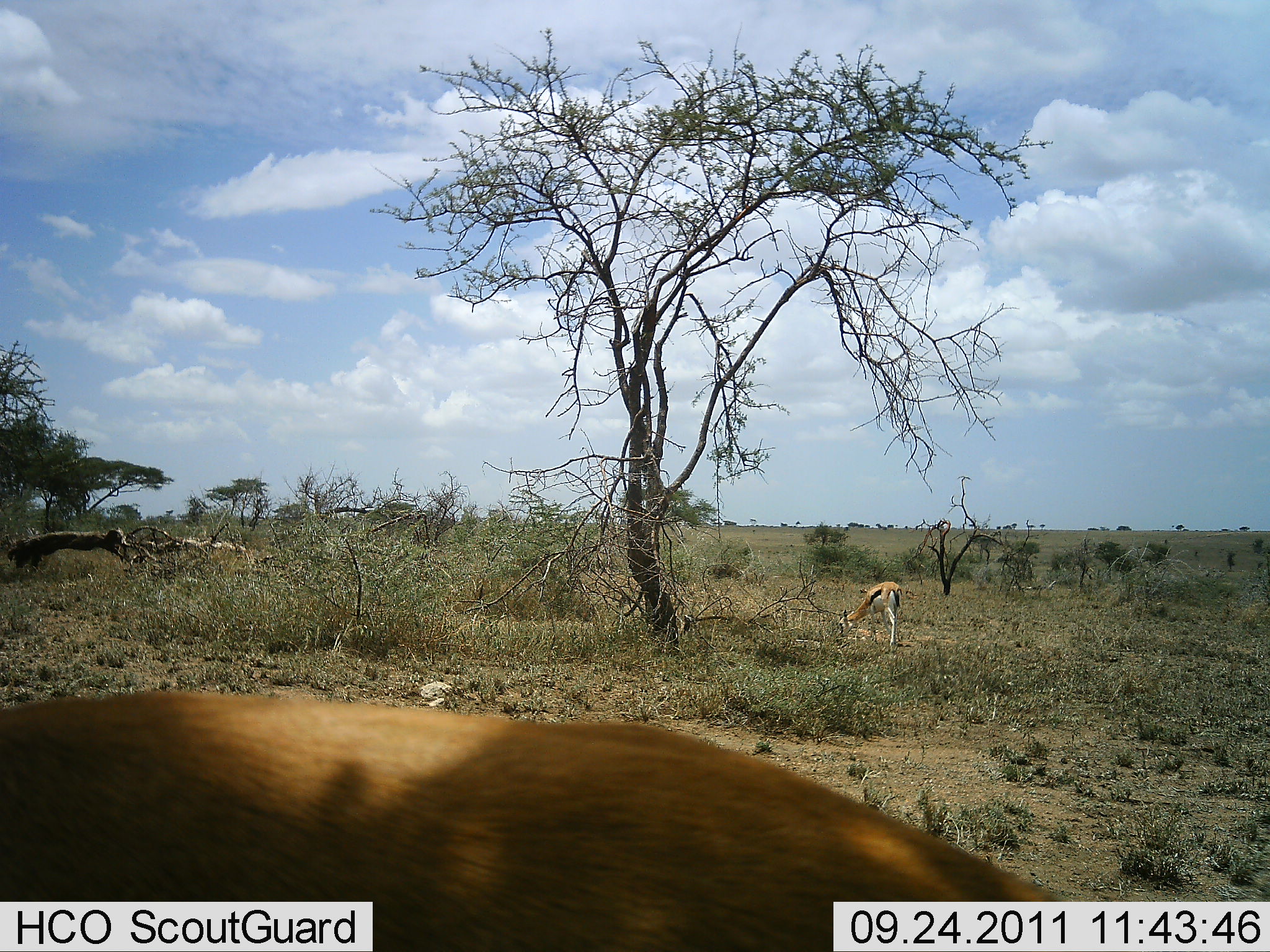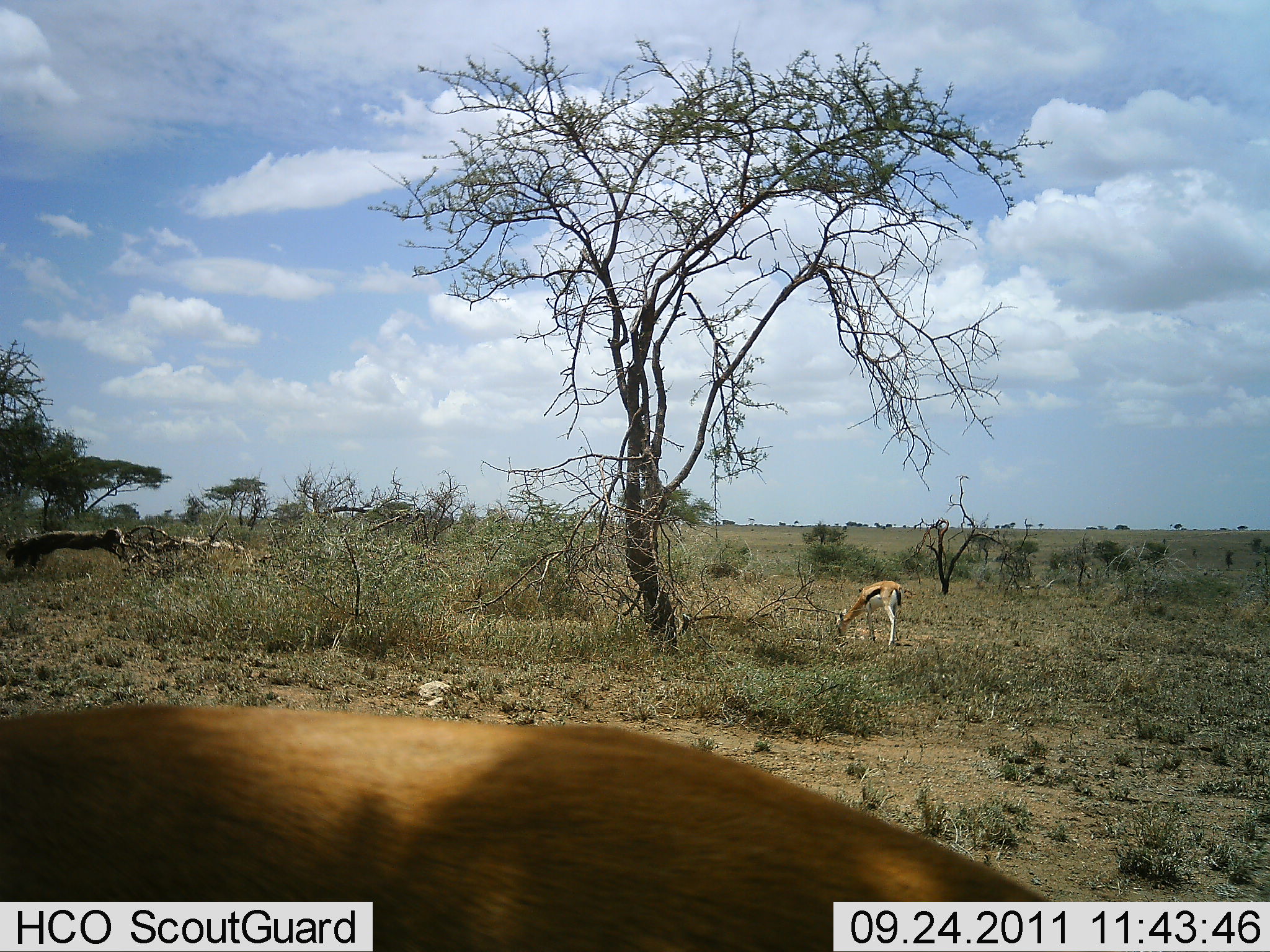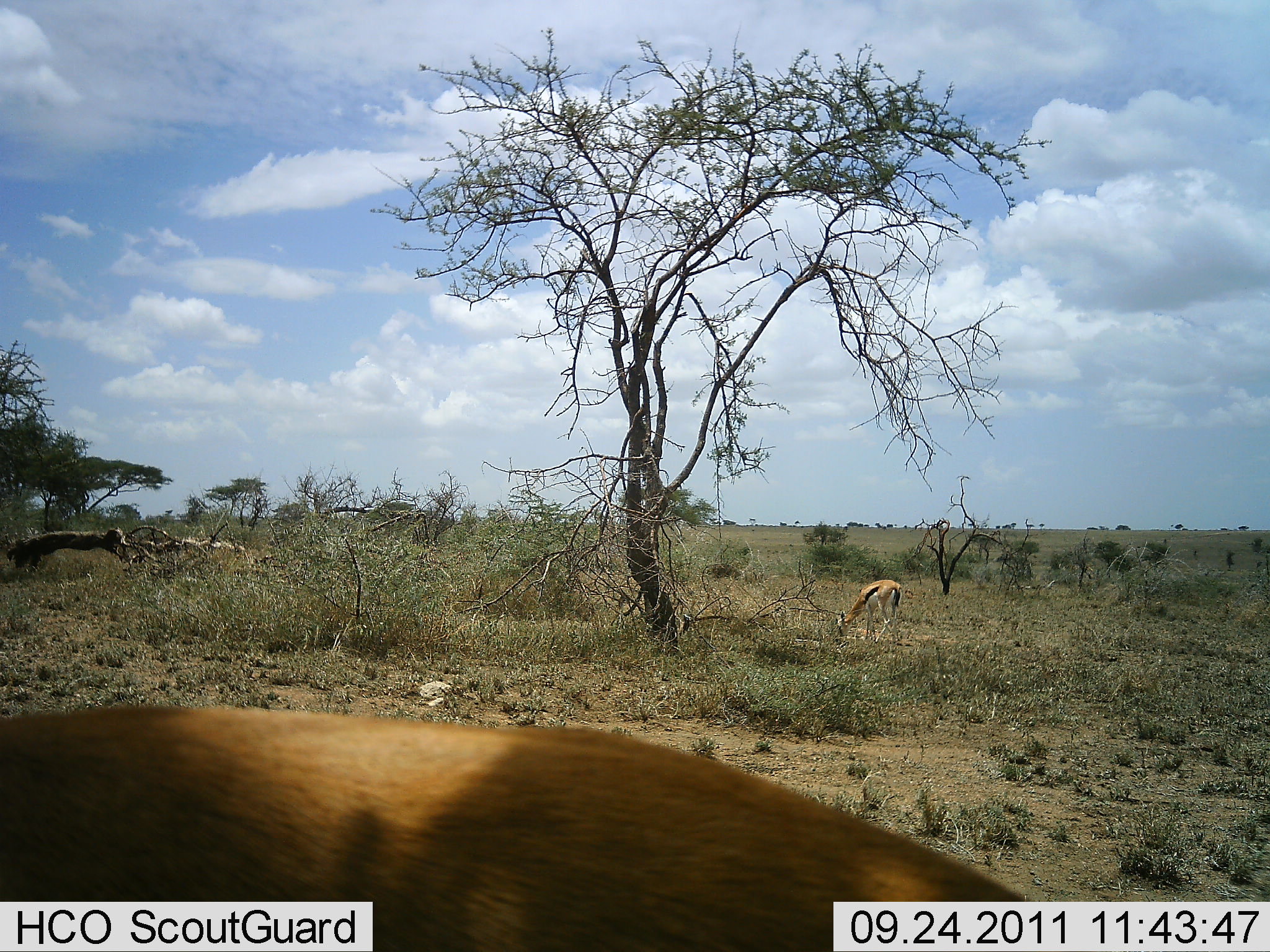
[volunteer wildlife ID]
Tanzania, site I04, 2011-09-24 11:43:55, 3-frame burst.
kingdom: Animalia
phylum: Chordata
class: Mammalia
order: Artiodactyla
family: Bovidae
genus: Eudorcas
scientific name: Eudorcas thomsonii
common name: thomson's gazelle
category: gazellethomsons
Gazellethomsons (thomson's gazelle) (Eudorcas thomsonii), count 2. Behavior (volunteer vote fractions): standing 50%, resting 0%, moving 0%, interacting 0%. Young present (vote fraction): 0%. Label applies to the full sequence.